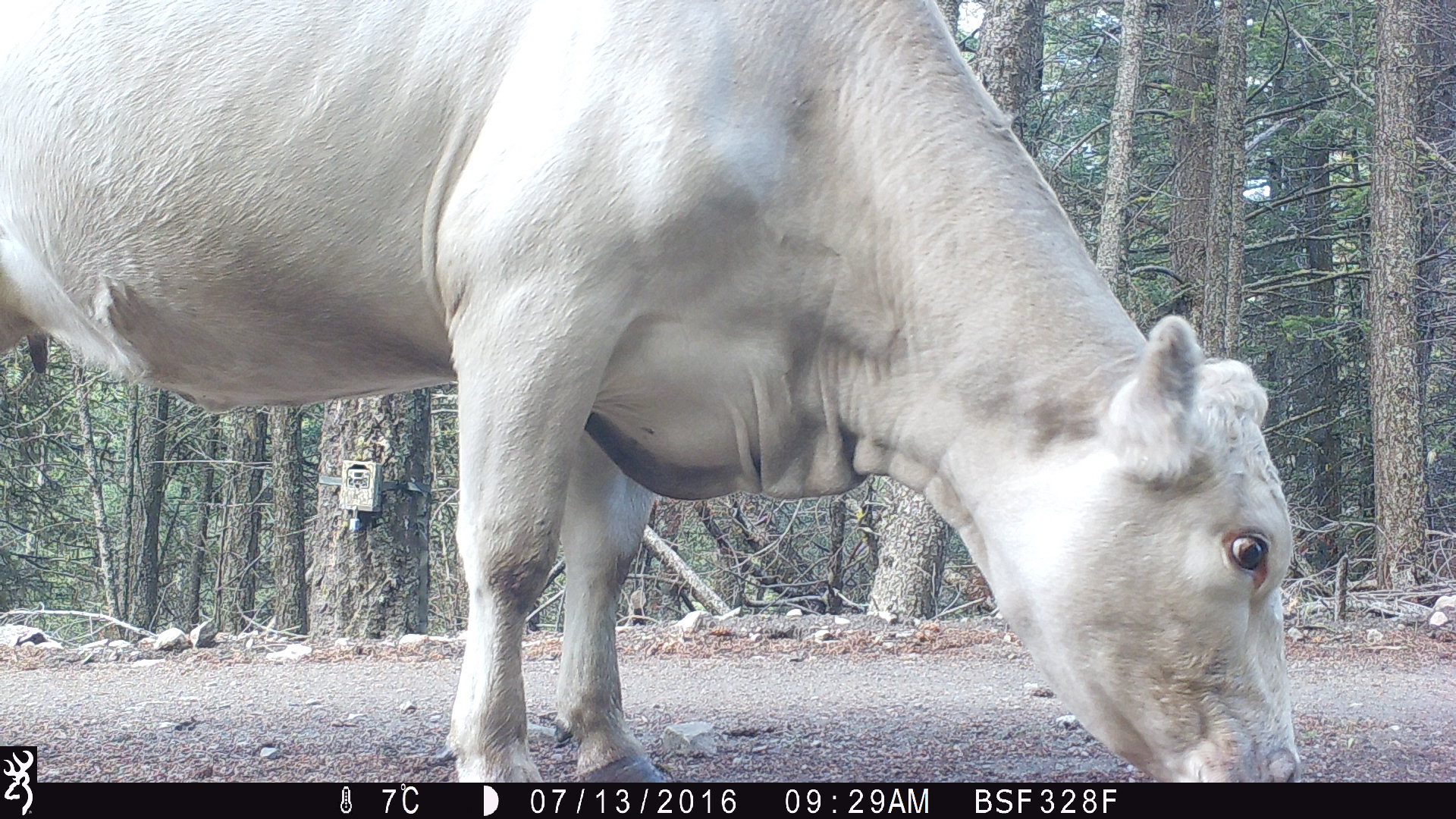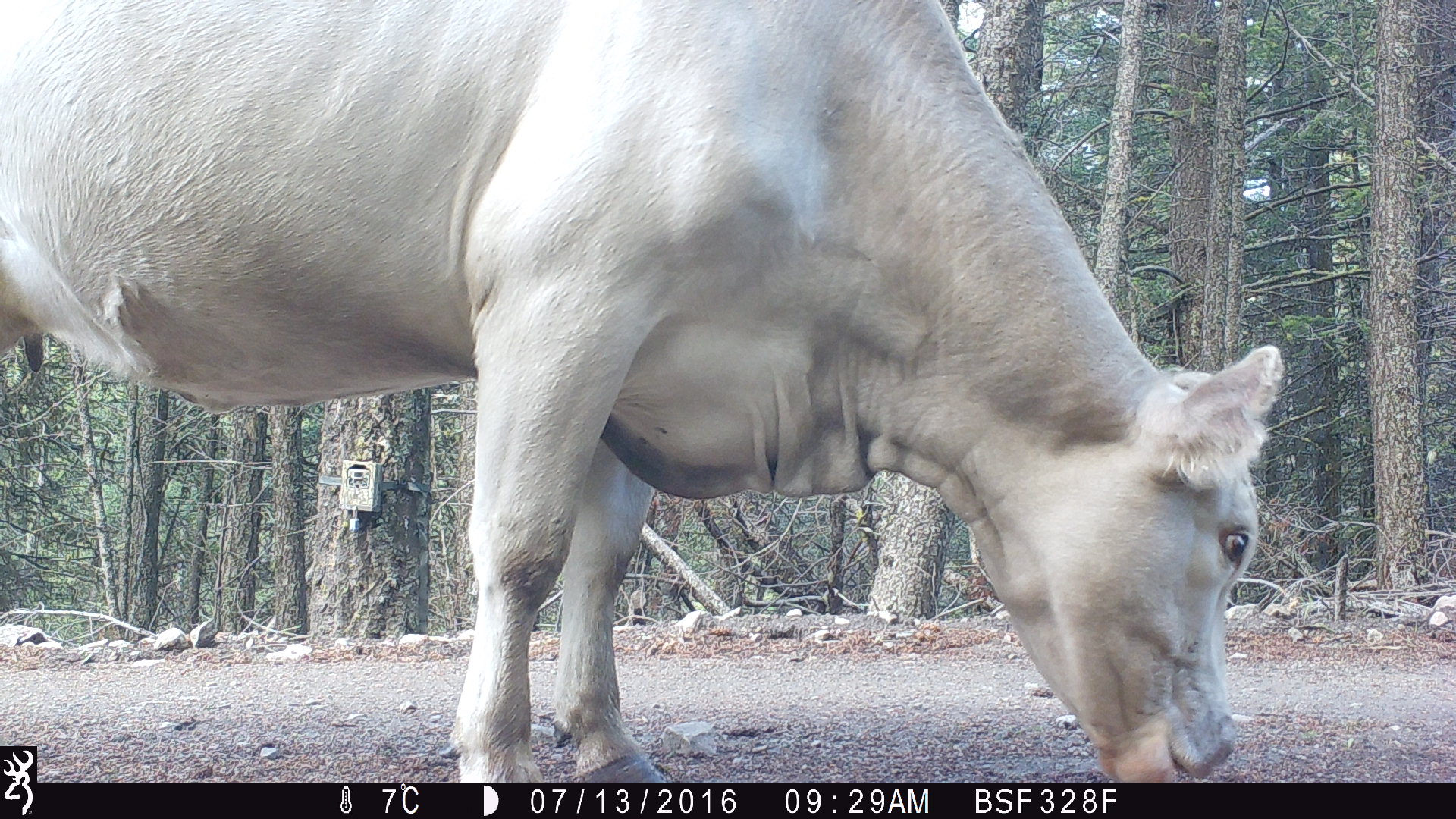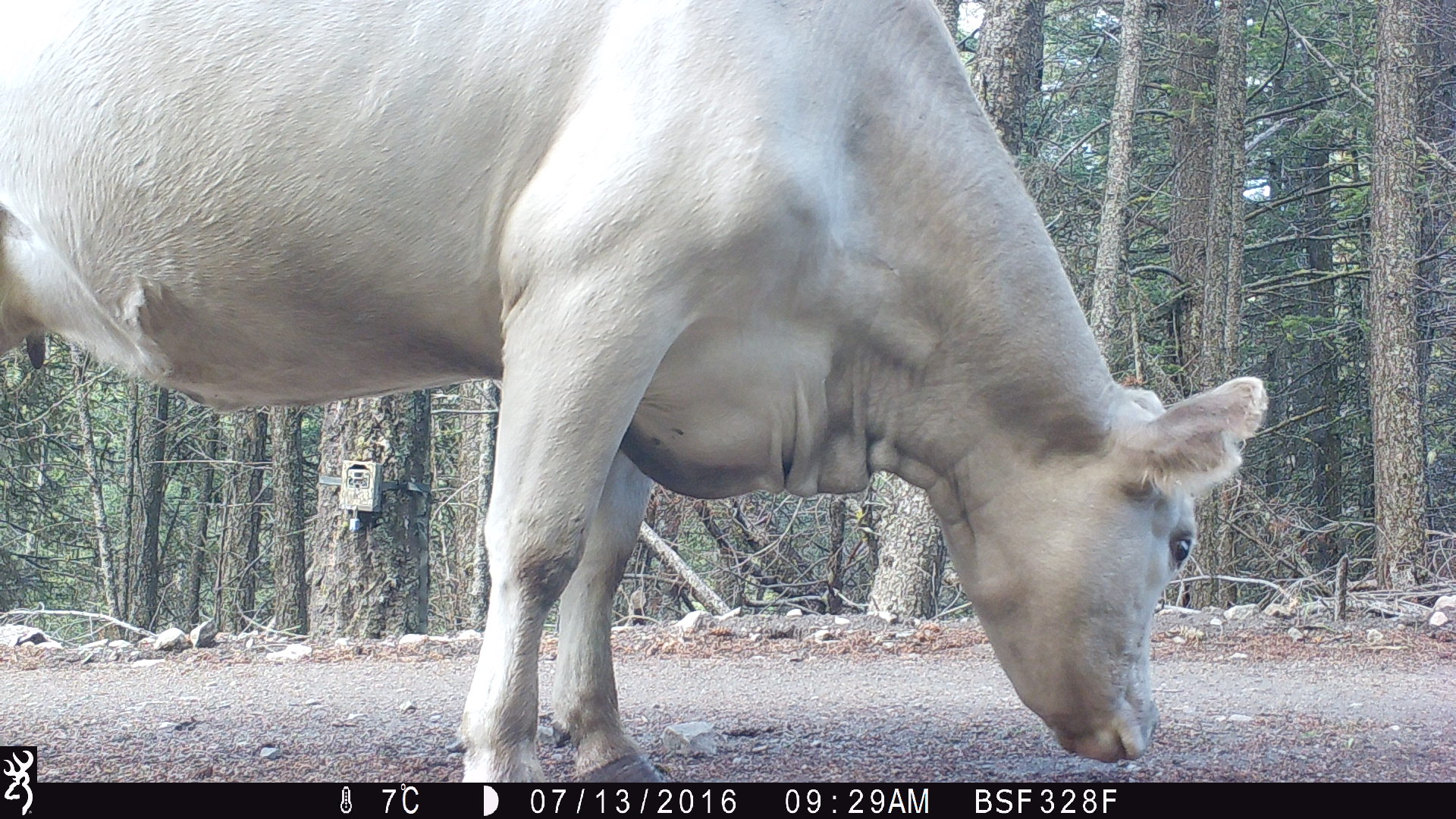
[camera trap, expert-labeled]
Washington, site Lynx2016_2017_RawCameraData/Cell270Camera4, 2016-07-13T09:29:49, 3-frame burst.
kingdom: Animalia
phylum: Chordata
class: Mammalia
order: Artiodactyla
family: Bovidae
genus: Bos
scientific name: Bos taurus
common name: domestic cattle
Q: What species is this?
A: Domestic cattle (Bos taurus).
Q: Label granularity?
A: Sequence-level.